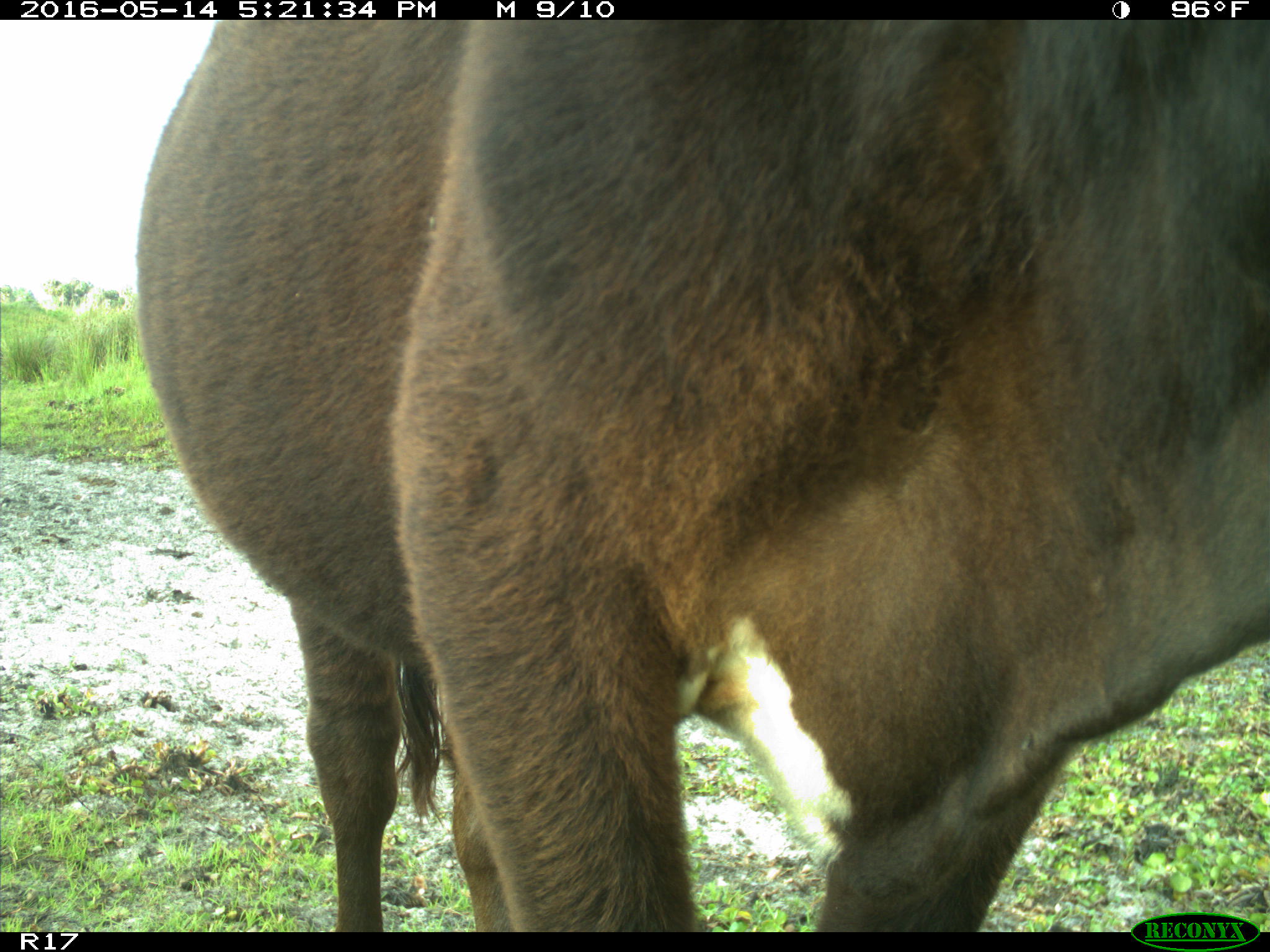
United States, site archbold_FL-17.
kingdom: Animalia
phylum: Chordata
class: Mammalia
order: Artiodactyla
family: Bovidae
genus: Bos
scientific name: Bos taurus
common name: domestic cow